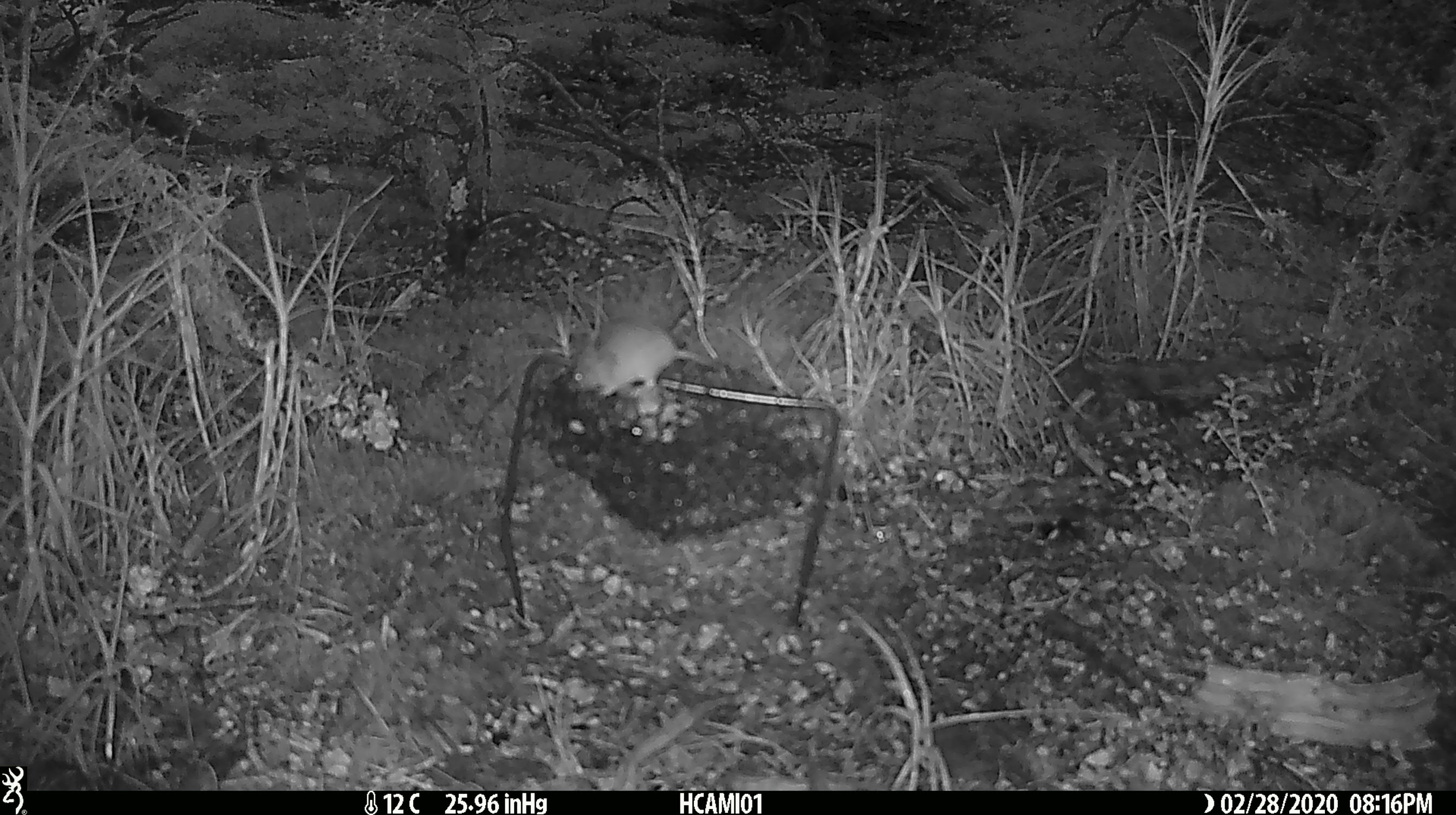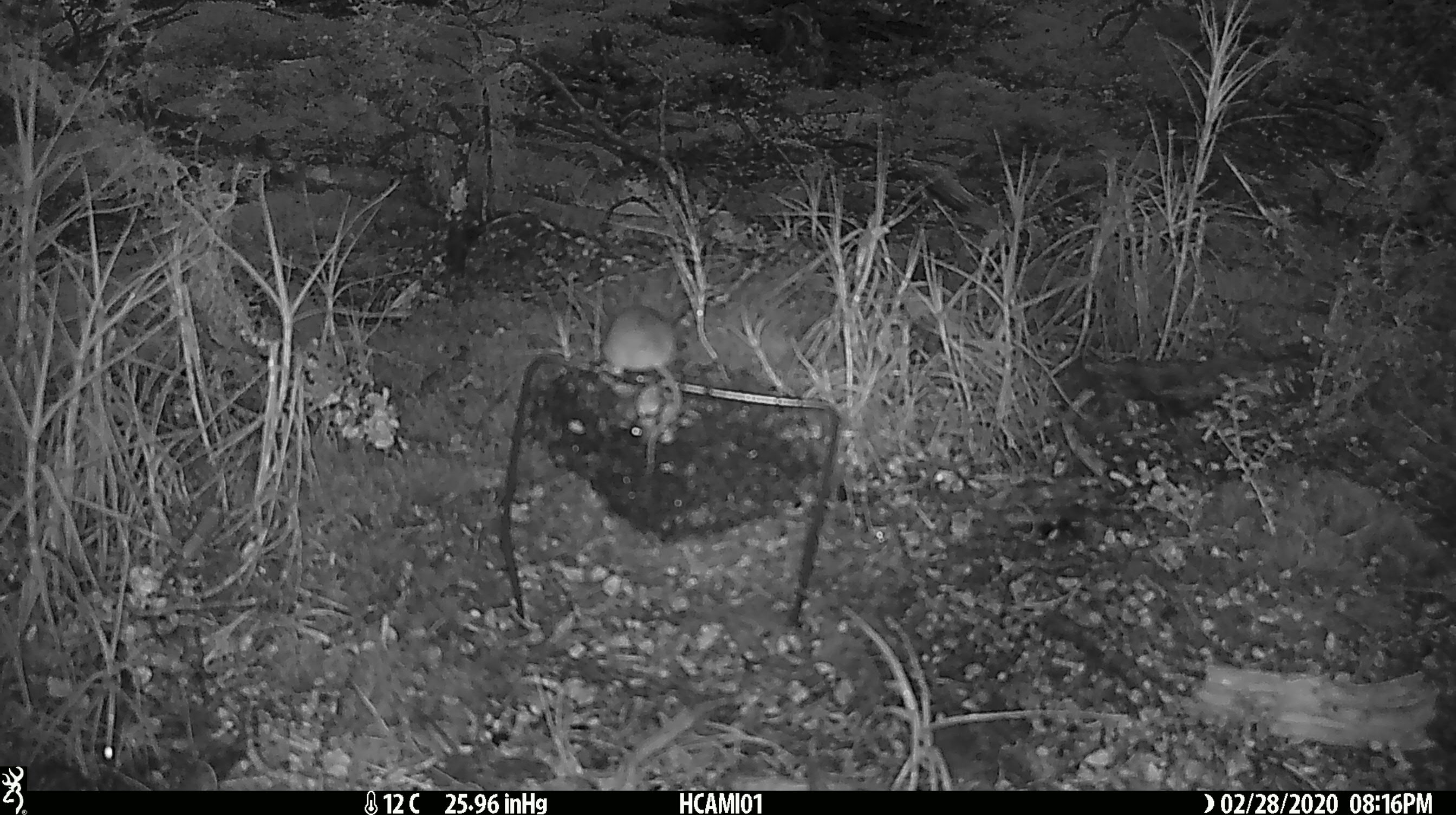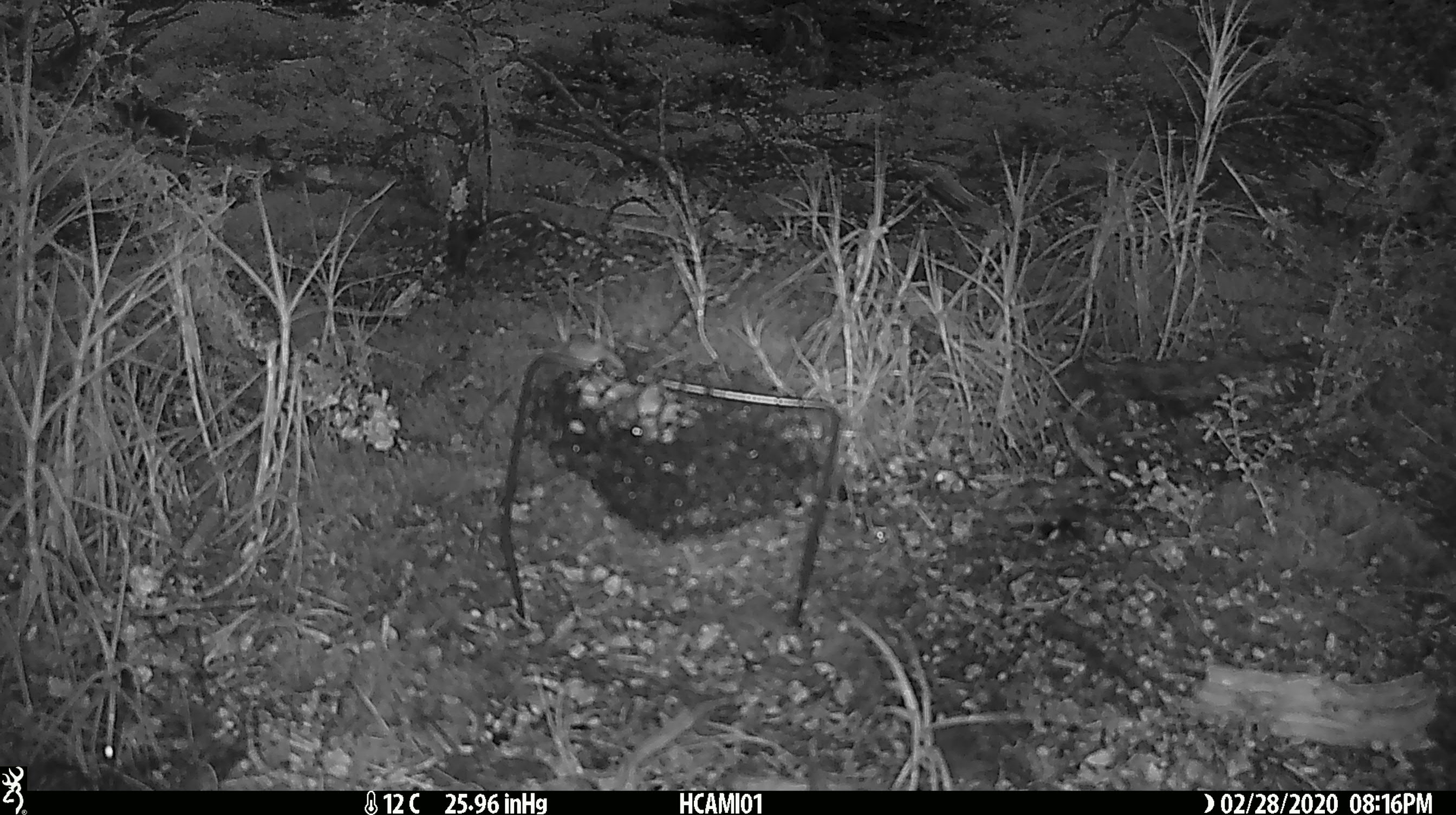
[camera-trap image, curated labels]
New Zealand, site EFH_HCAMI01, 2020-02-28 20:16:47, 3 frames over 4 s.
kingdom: Animalia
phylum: Chordata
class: Mammalia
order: Rodentia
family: Muridae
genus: Mus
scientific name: Mus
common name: mouse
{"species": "mouse (Mus)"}